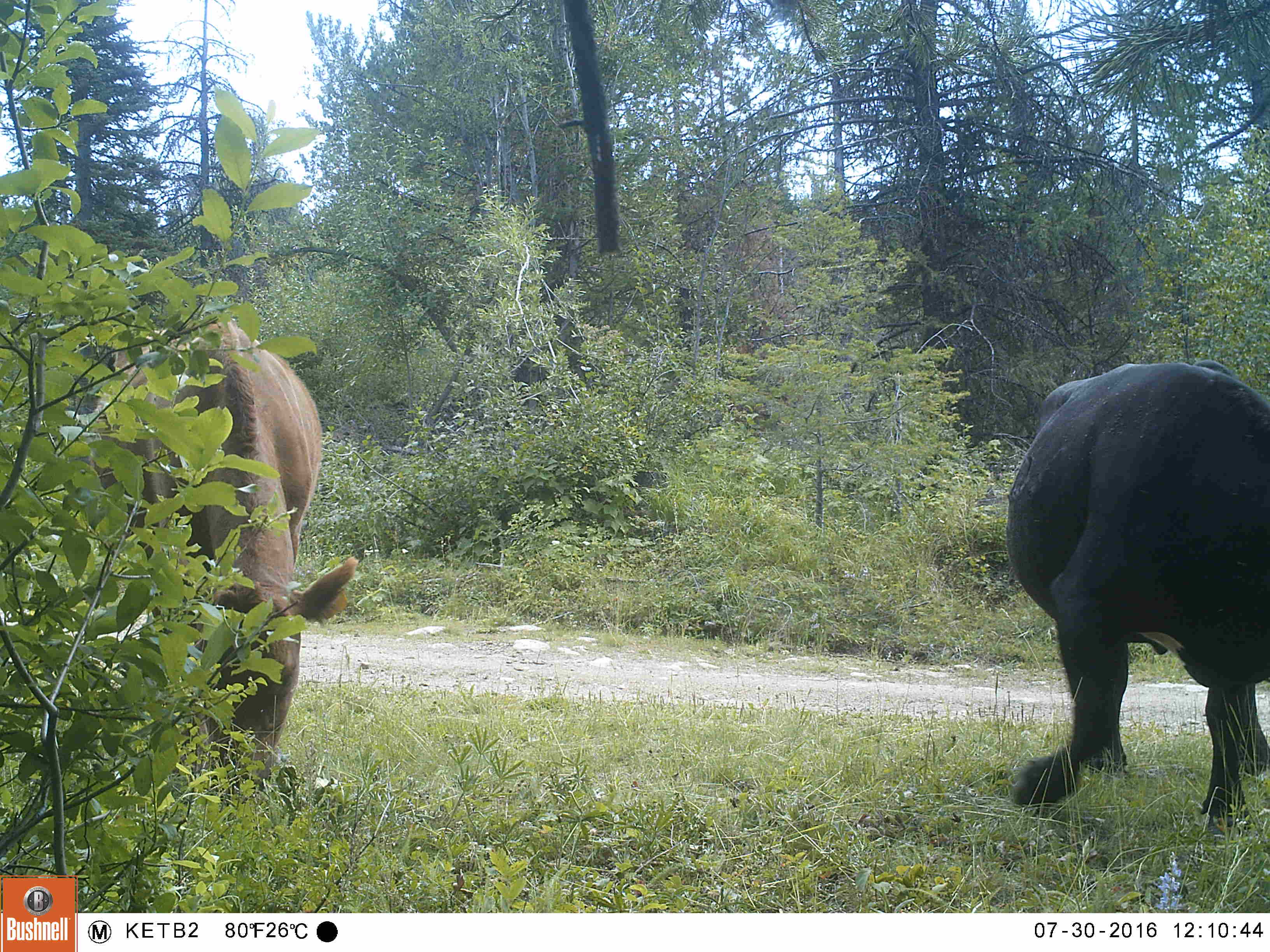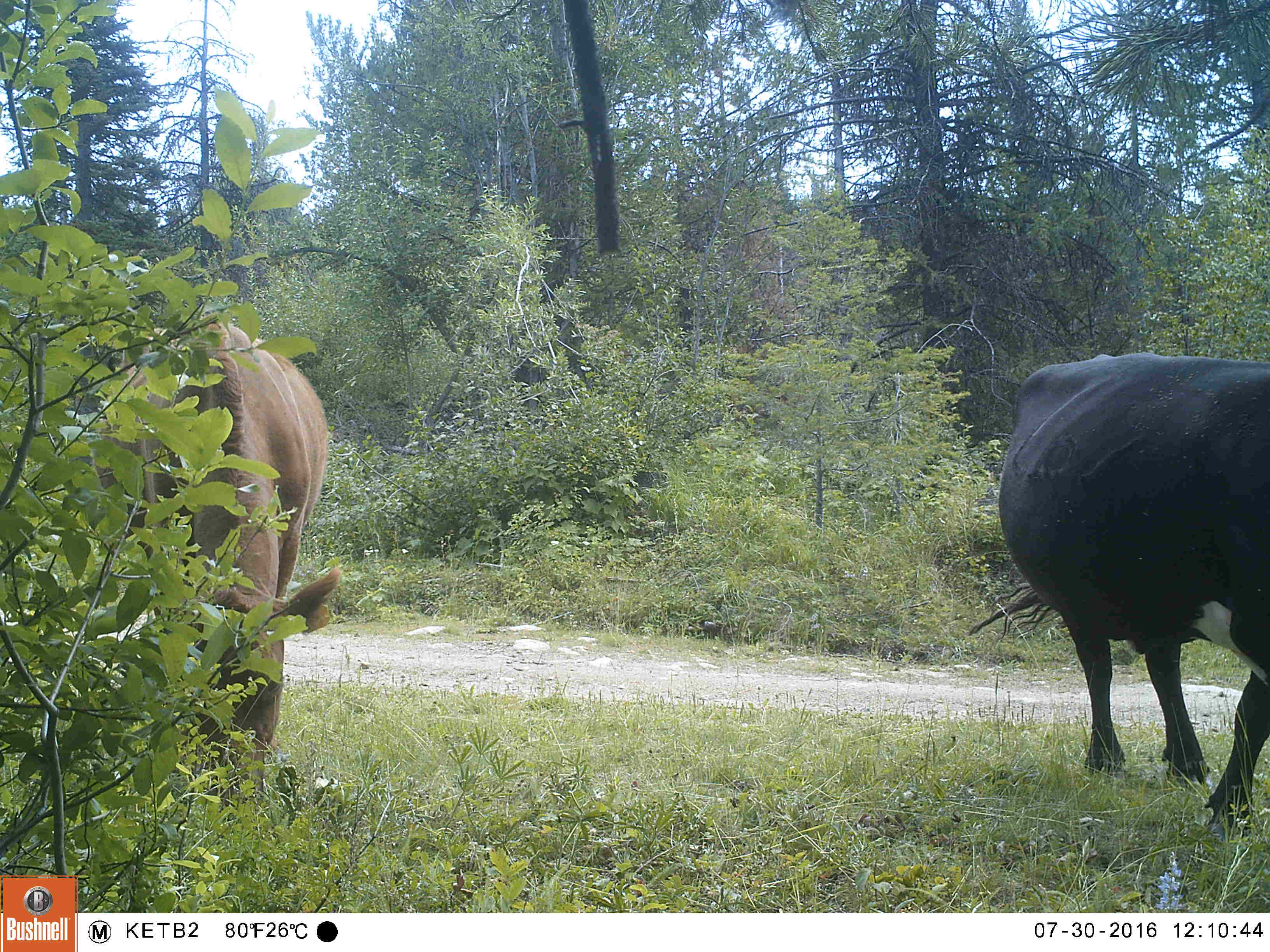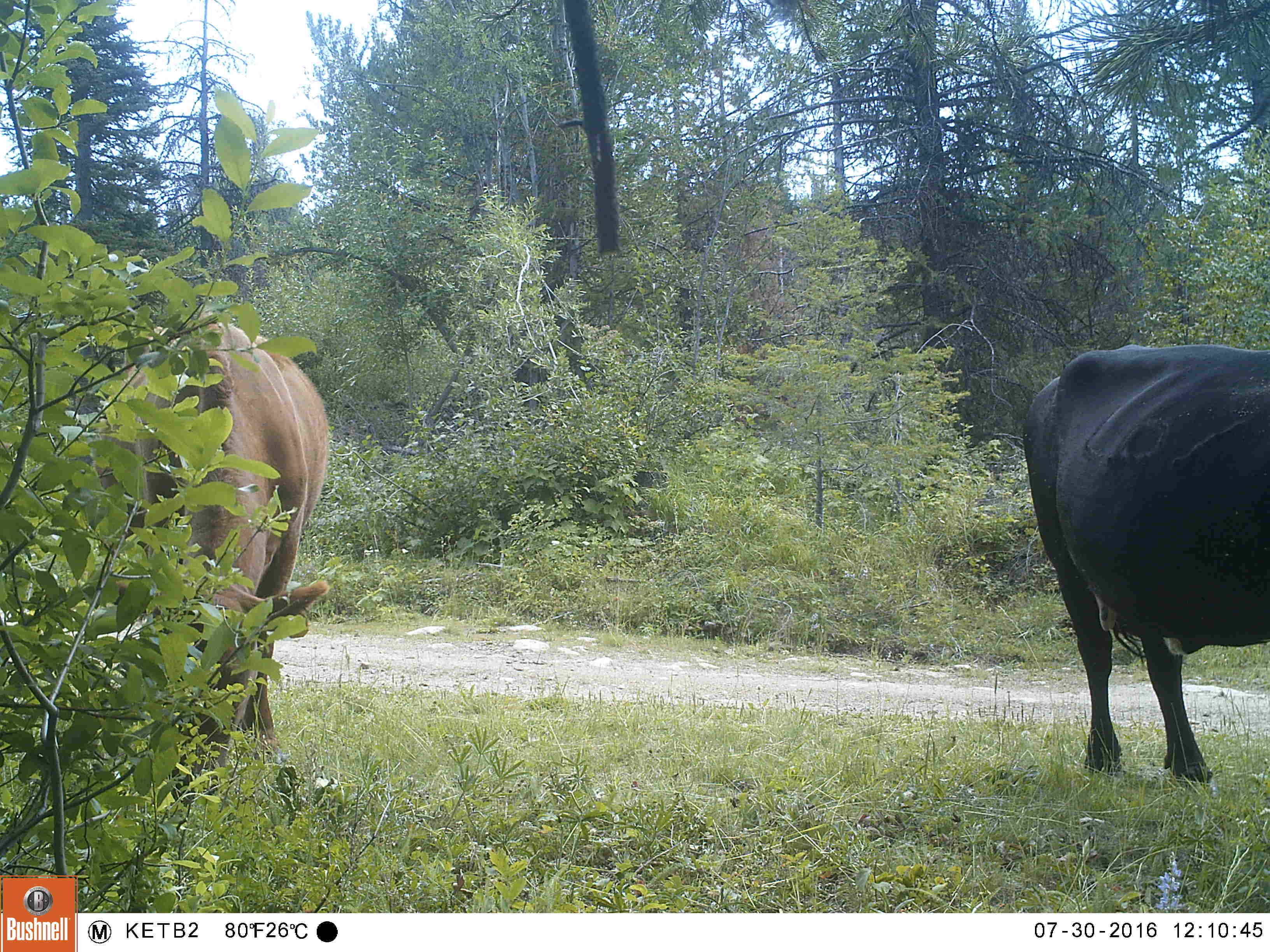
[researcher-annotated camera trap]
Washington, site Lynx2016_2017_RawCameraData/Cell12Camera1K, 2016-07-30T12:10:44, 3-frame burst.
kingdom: Animalia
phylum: Chordata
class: Mammalia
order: Artiodactyla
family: Bovidae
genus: Bos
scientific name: Bos taurus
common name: domestic cattle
Domestic cattle (Bos taurus). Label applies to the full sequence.